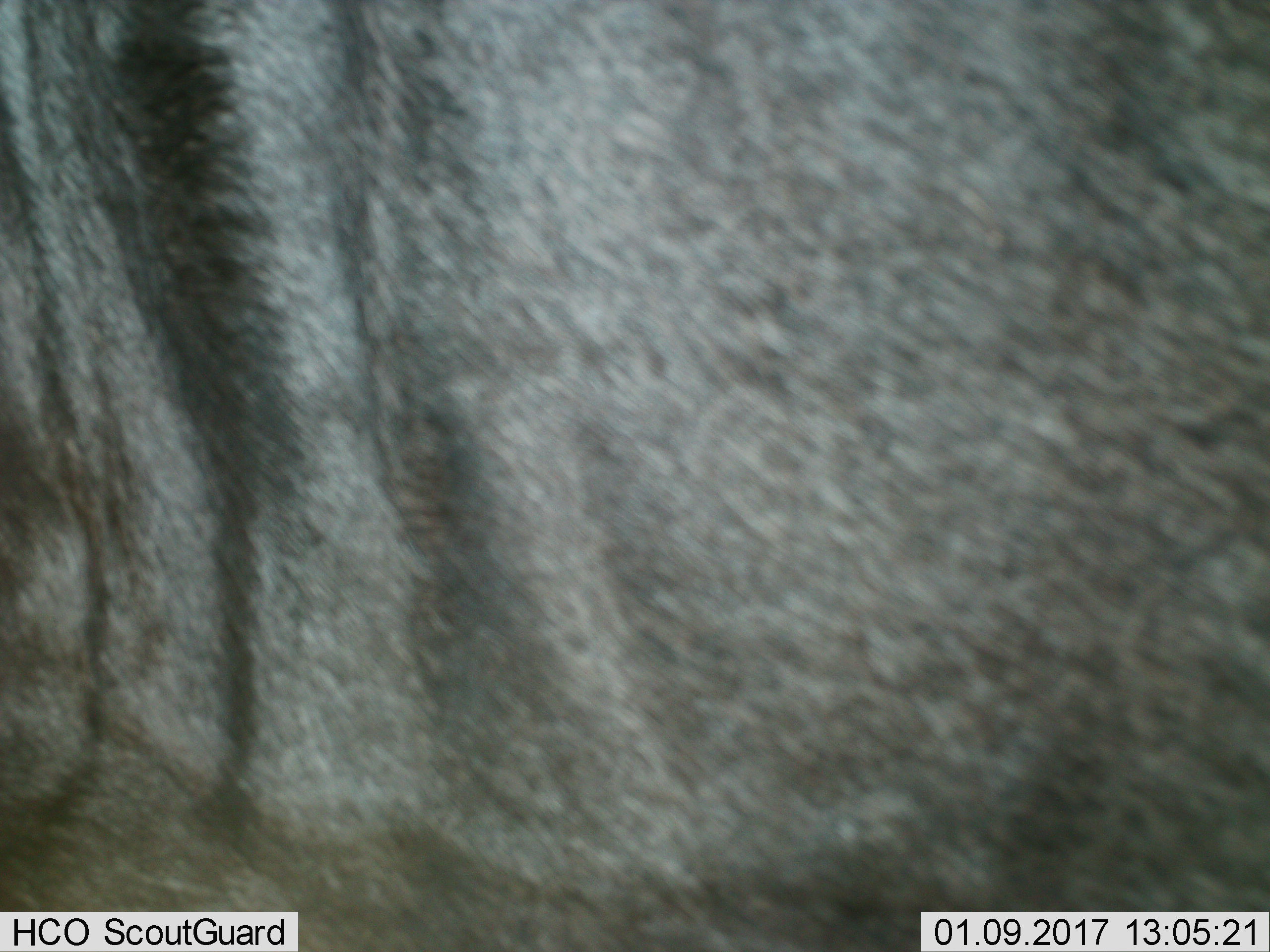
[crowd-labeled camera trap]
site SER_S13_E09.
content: unidentified animal